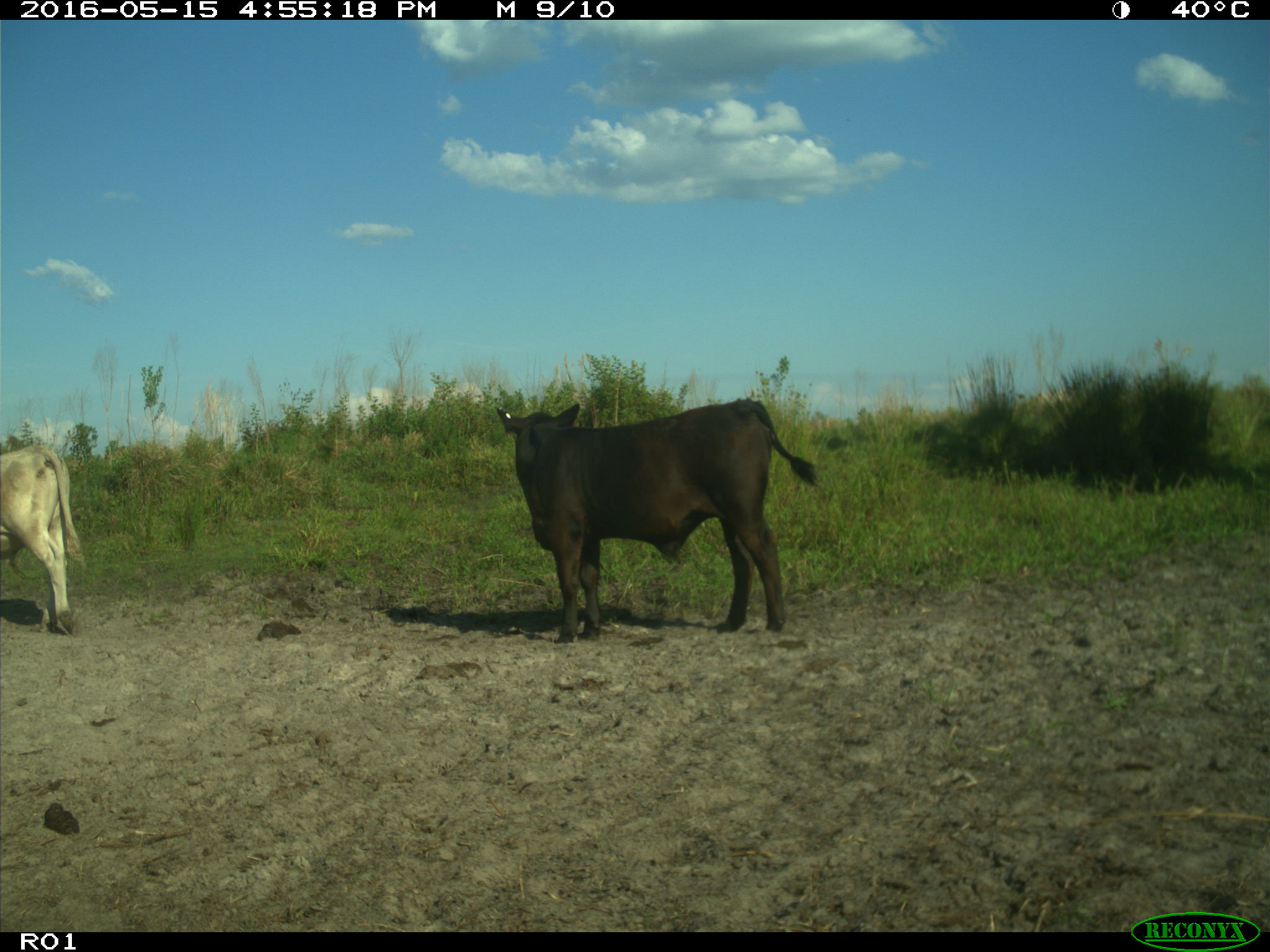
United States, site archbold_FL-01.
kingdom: Animalia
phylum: Chordata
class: Mammalia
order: Artiodactyla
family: Bovidae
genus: Bos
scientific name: Bos taurus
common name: domestic cow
Bos taurus (domestic cow).